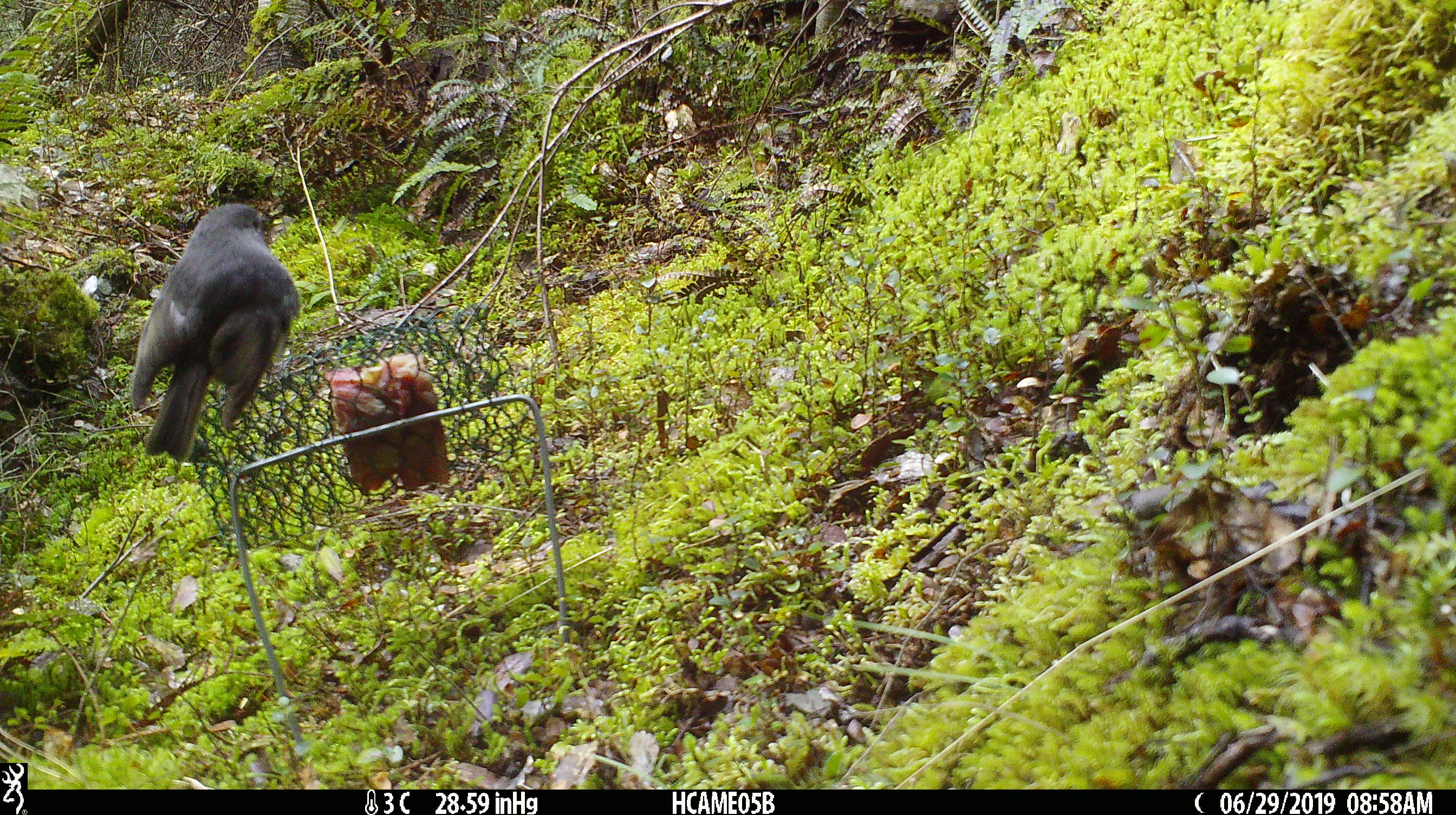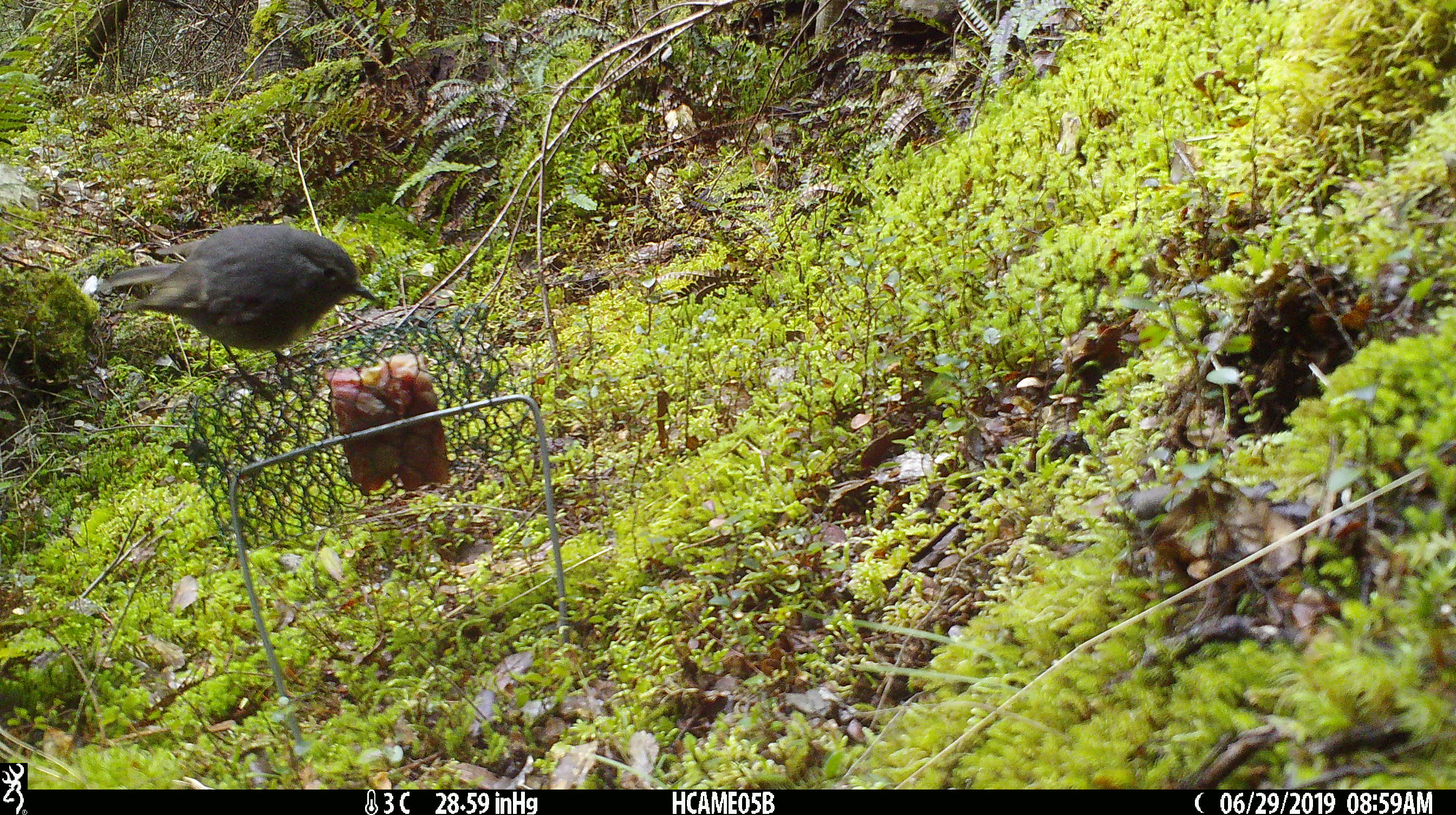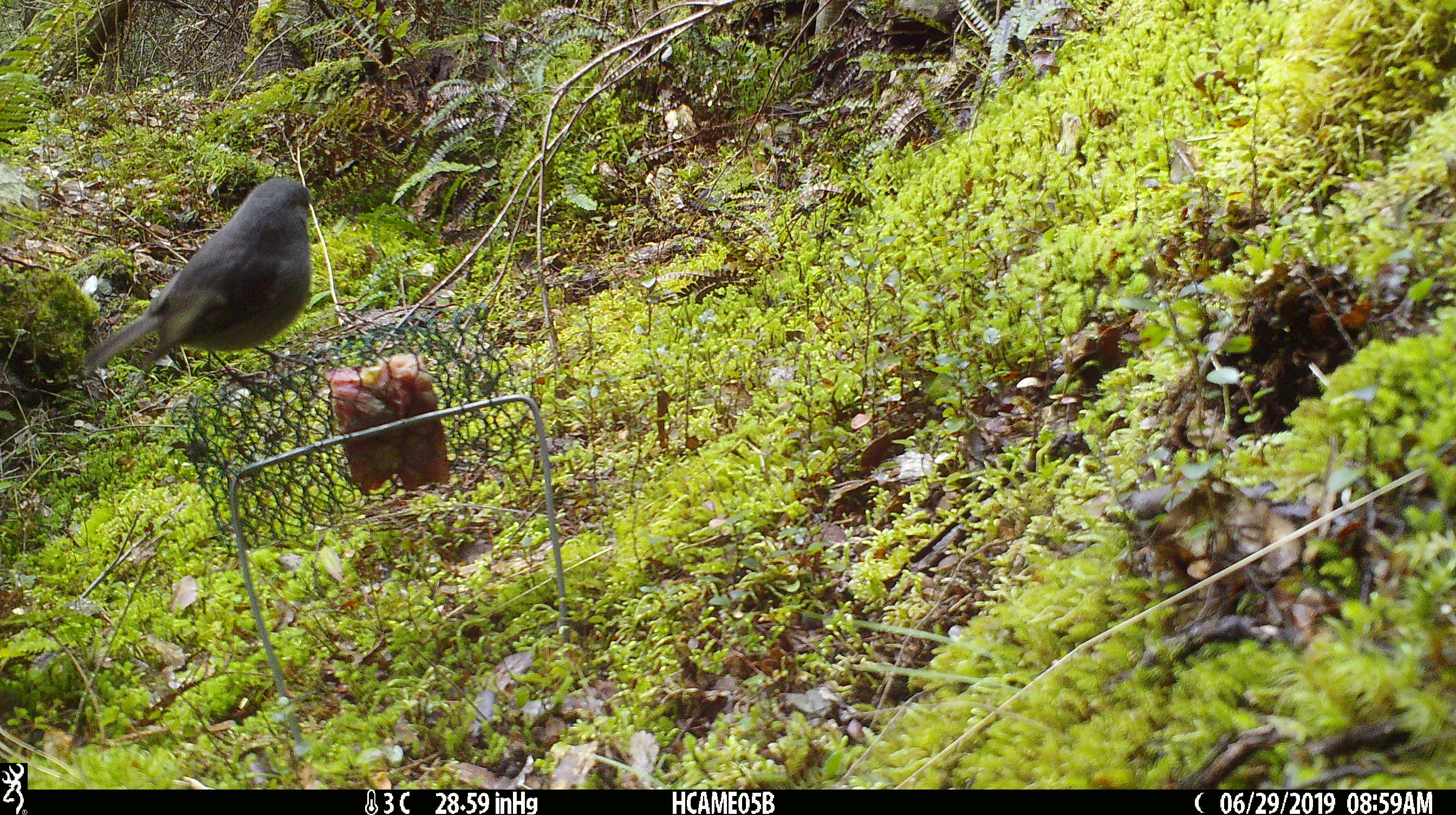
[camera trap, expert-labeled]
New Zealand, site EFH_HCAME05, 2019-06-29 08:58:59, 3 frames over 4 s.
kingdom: Animalia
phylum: Chordata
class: Aves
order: Passeriformes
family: Petroicidae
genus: Petroica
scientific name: Petroica australis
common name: new zealand robin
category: robin